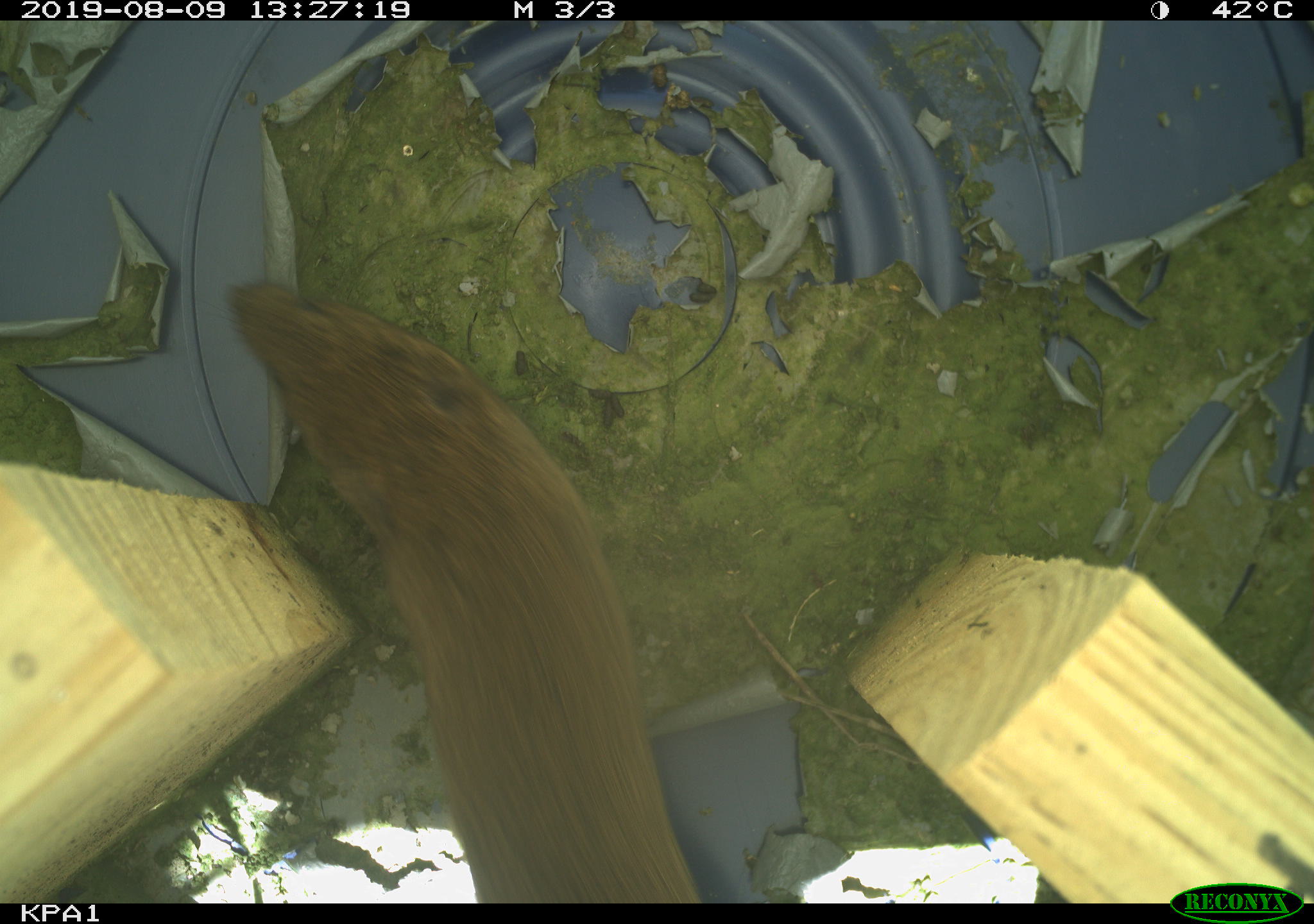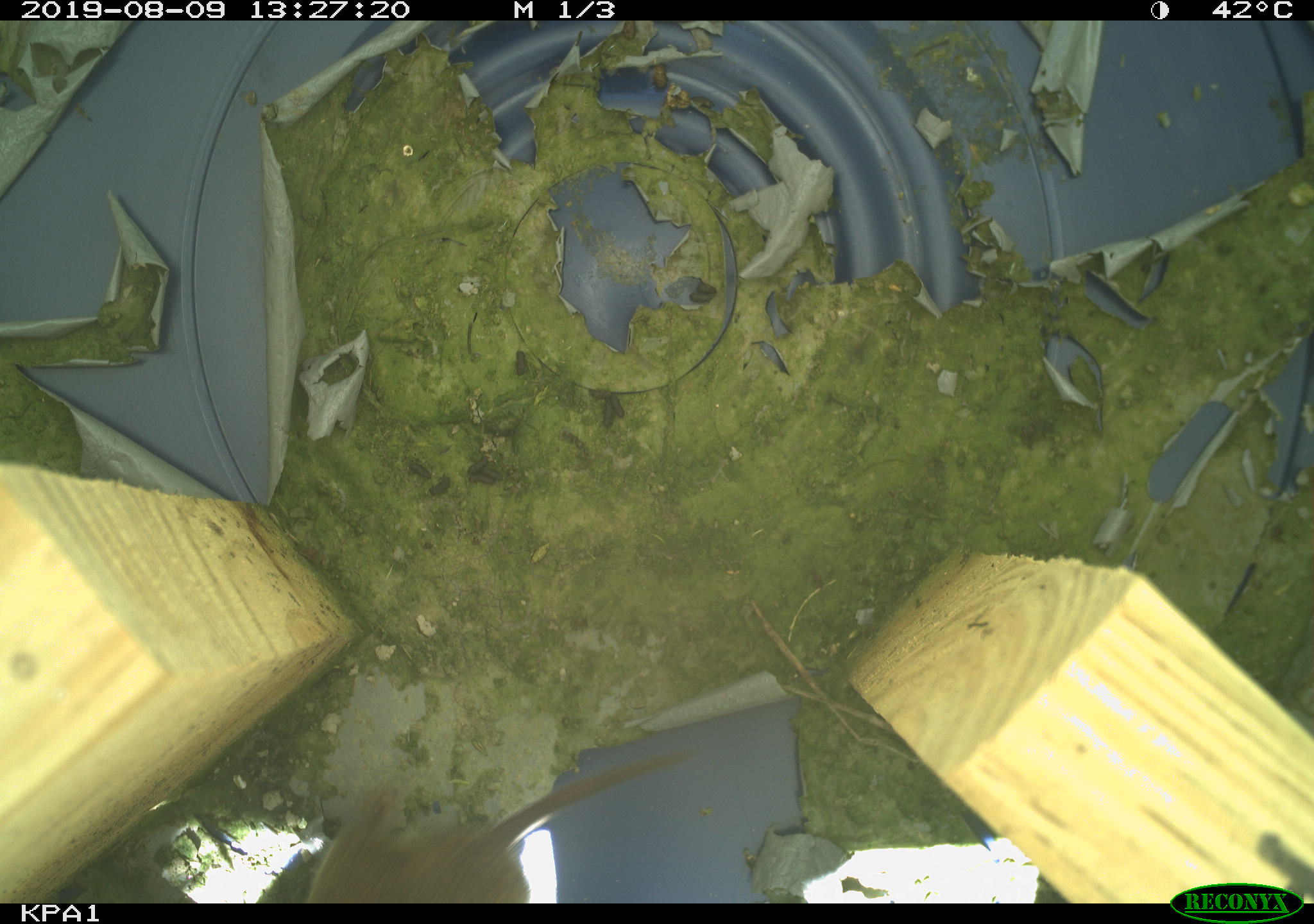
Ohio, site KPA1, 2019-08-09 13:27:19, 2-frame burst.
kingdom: Animalia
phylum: Chordata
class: Mammalia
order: Rodentia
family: Cricetidae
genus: Microtus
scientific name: Microtus pennsylvanicus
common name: meadow vole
Meadow vole (Microtus pennsylvanicus).